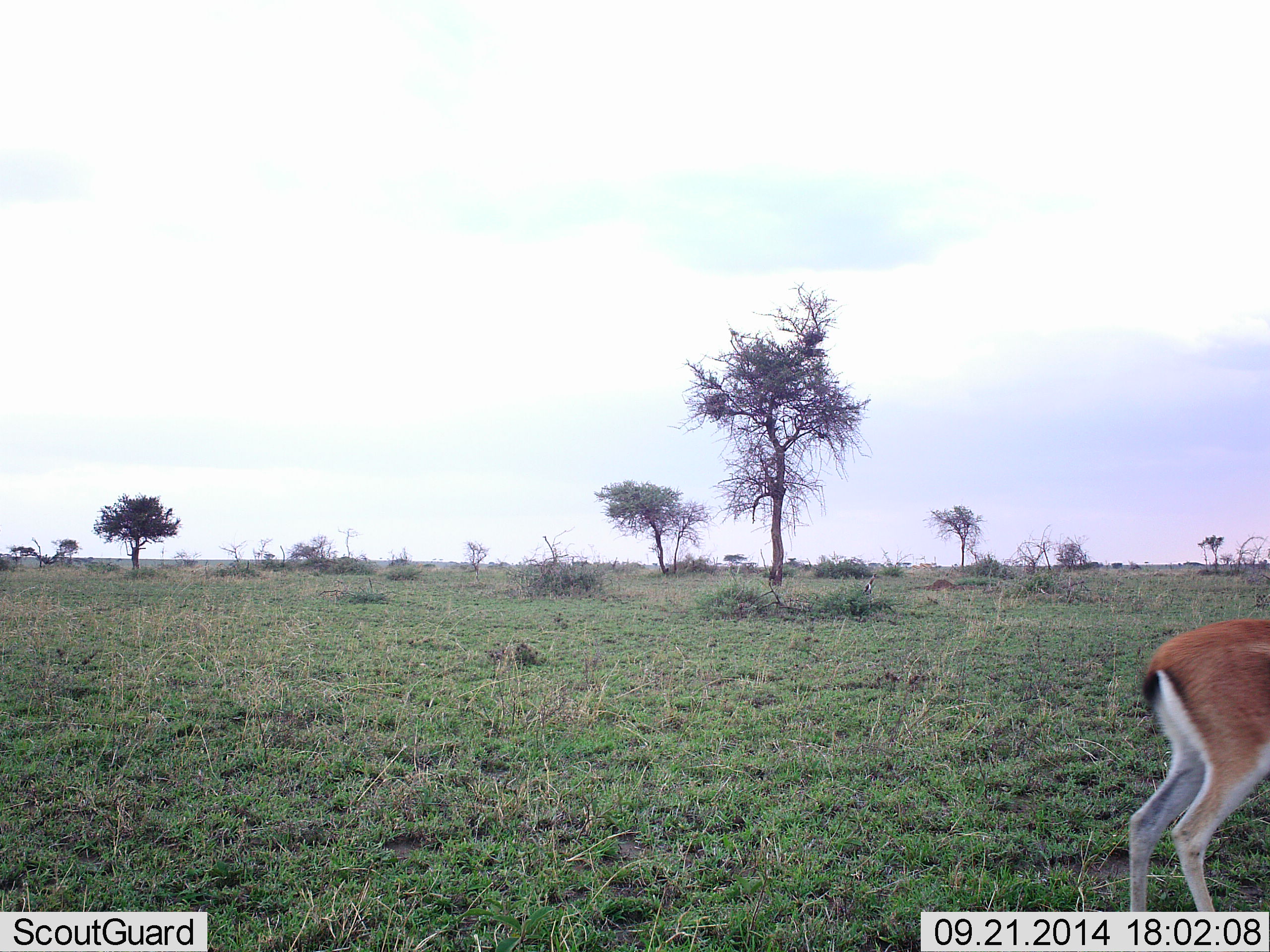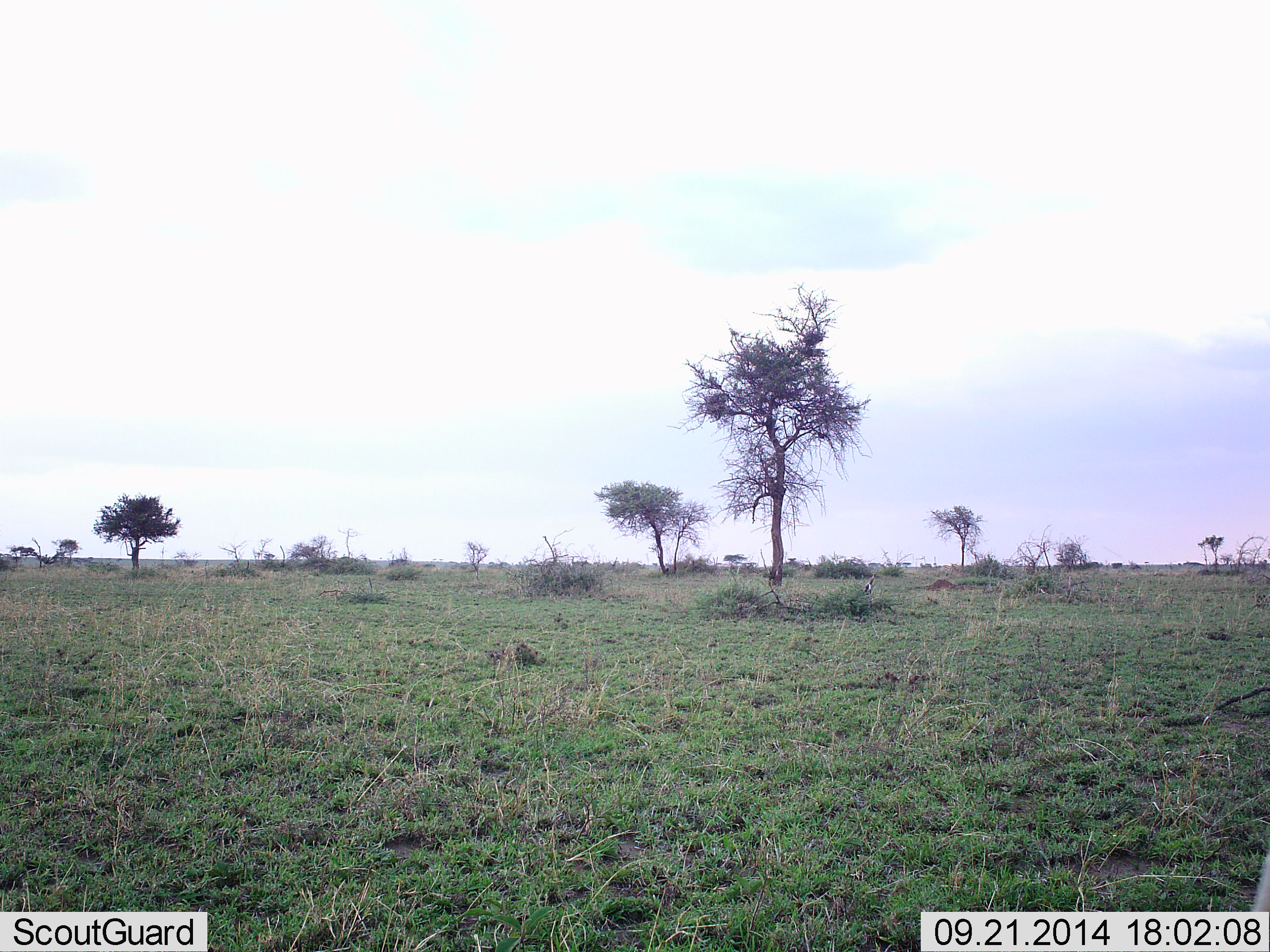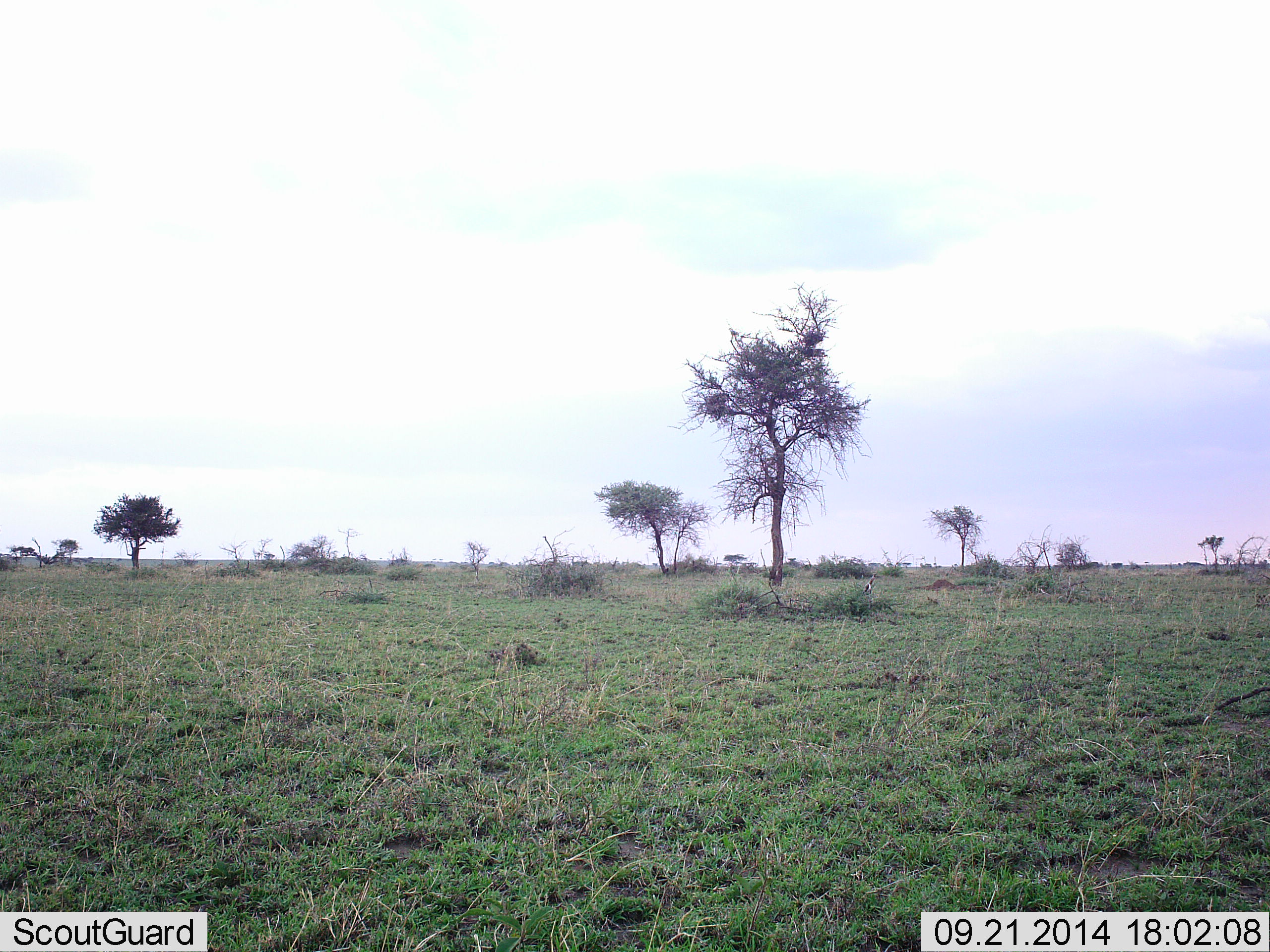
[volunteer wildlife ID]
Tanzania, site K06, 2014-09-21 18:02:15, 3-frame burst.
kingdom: Animalia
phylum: Chordata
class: Mammalia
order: Artiodactyla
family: Bovidae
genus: Eudorcas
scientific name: Eudorcas thomsonii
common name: thomson's gazelle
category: gazellethomsons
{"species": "gazellethomsons (thomson's gazelle) (Eudorcas thomsonii)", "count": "1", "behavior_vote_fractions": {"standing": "10%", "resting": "0%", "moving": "90%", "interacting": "0%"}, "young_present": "0%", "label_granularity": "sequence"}